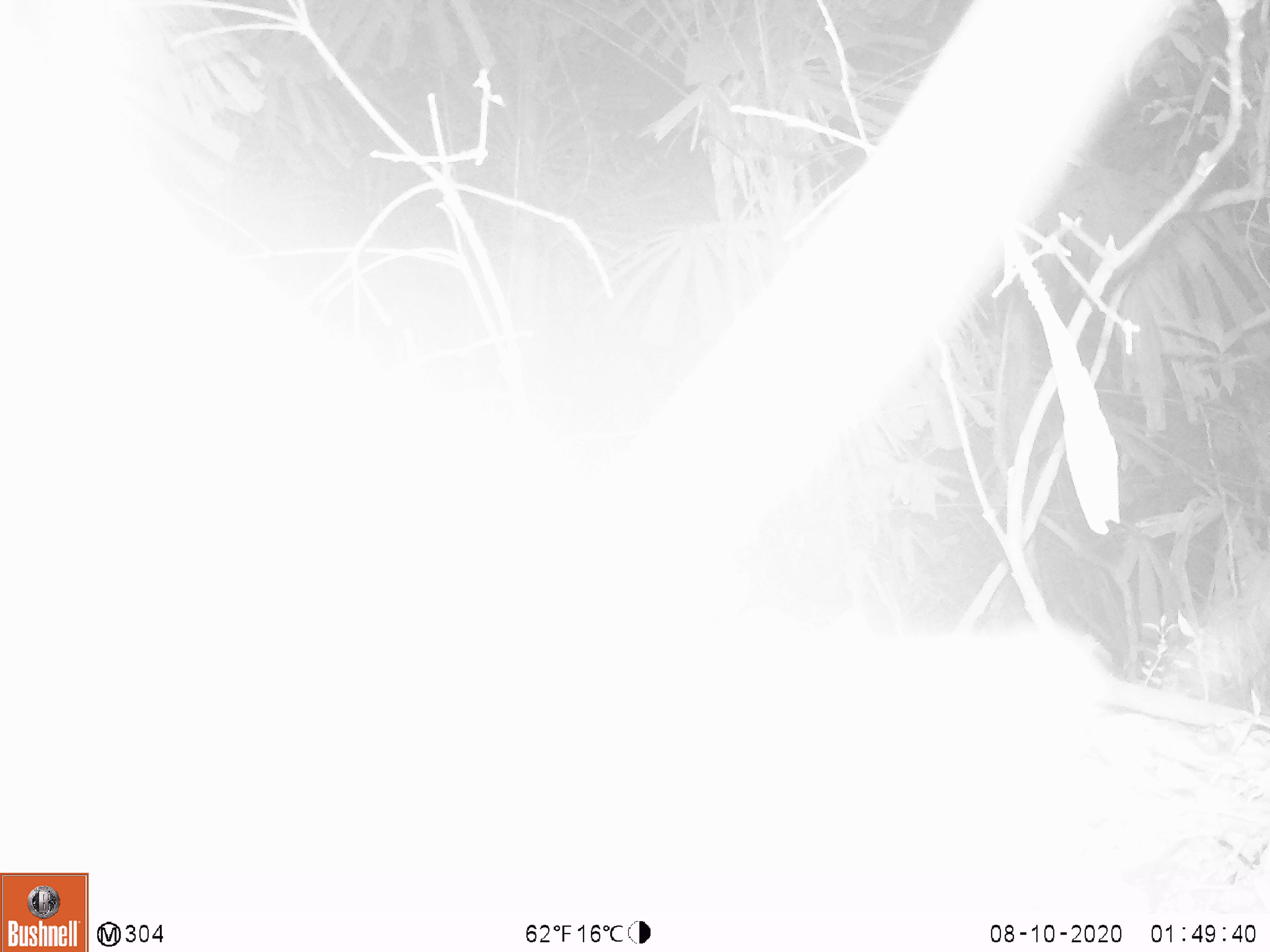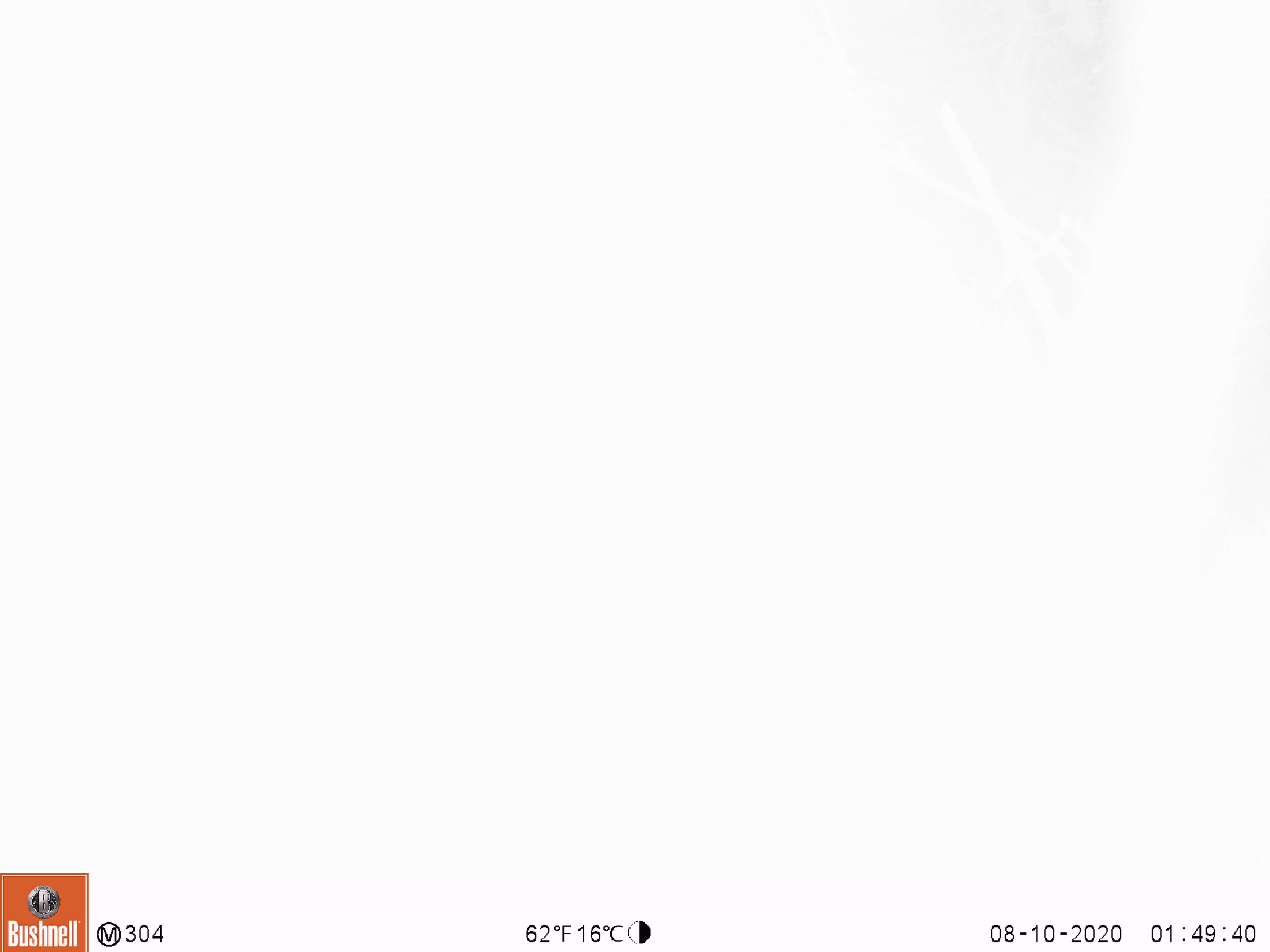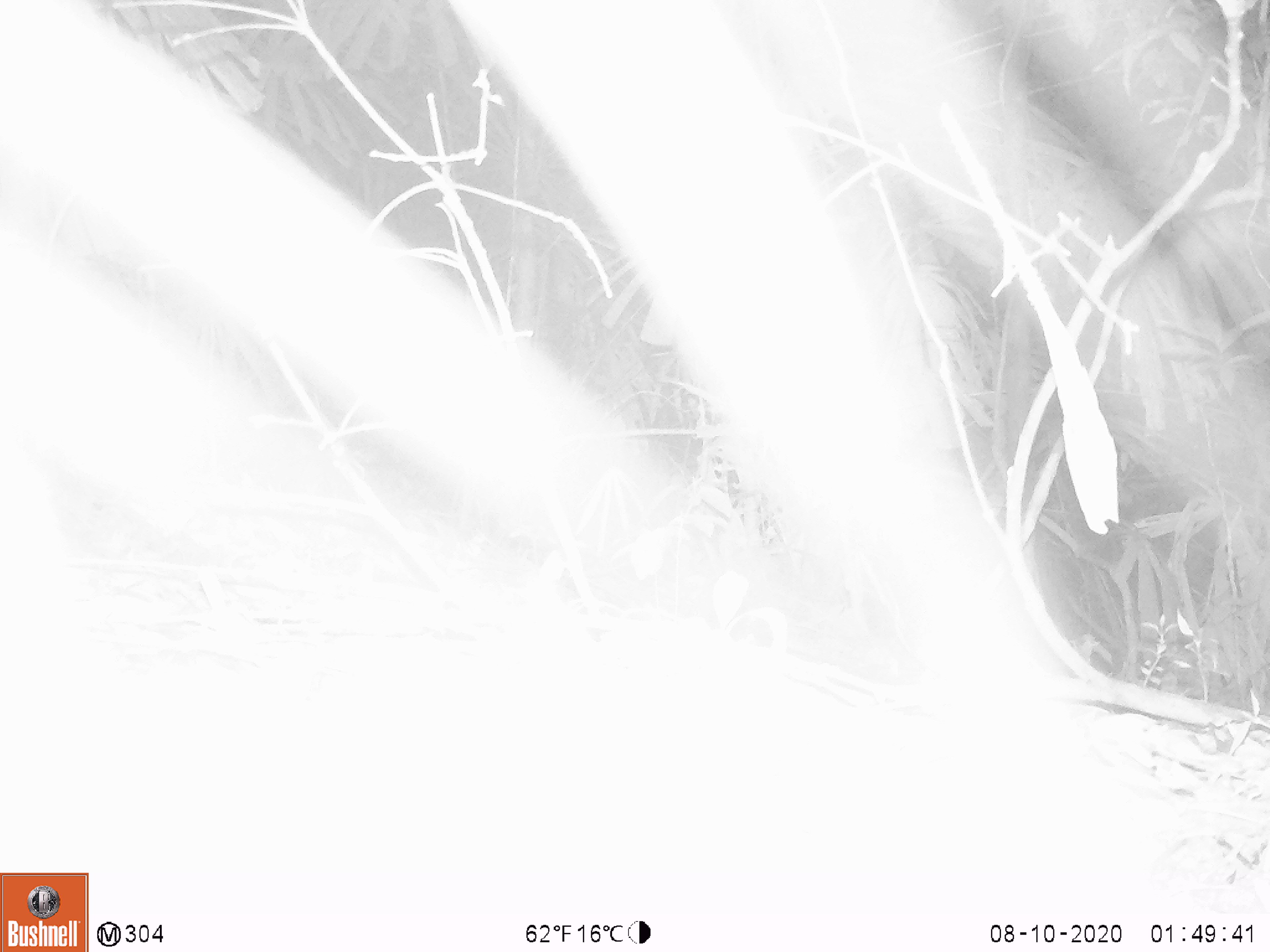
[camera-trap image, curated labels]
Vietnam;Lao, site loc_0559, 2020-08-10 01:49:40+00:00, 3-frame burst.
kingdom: Animalia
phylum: Chordata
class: Mammalia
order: Carnivora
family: Viverridae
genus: Paguma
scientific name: Paguma larvata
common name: masked palm civet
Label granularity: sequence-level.